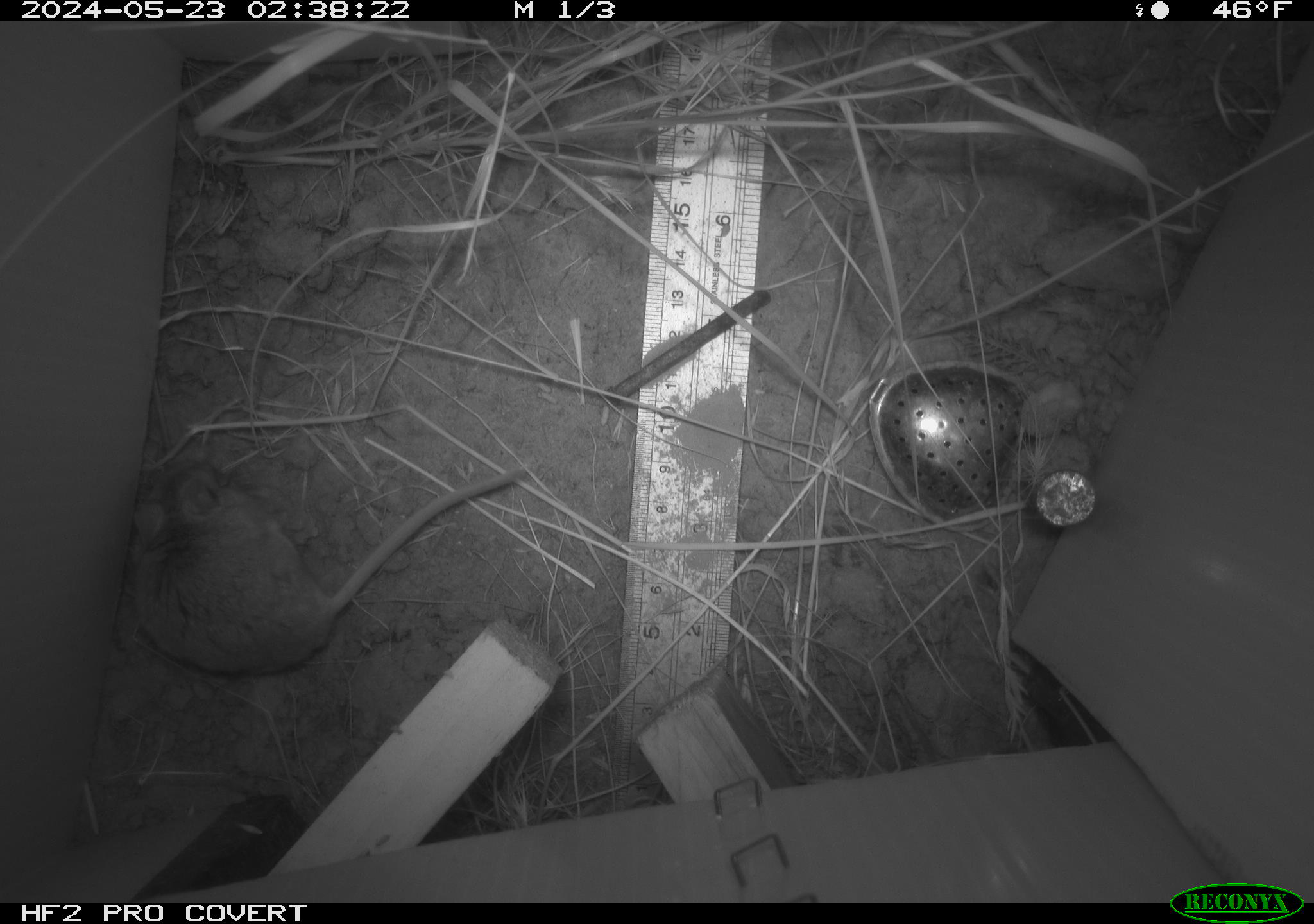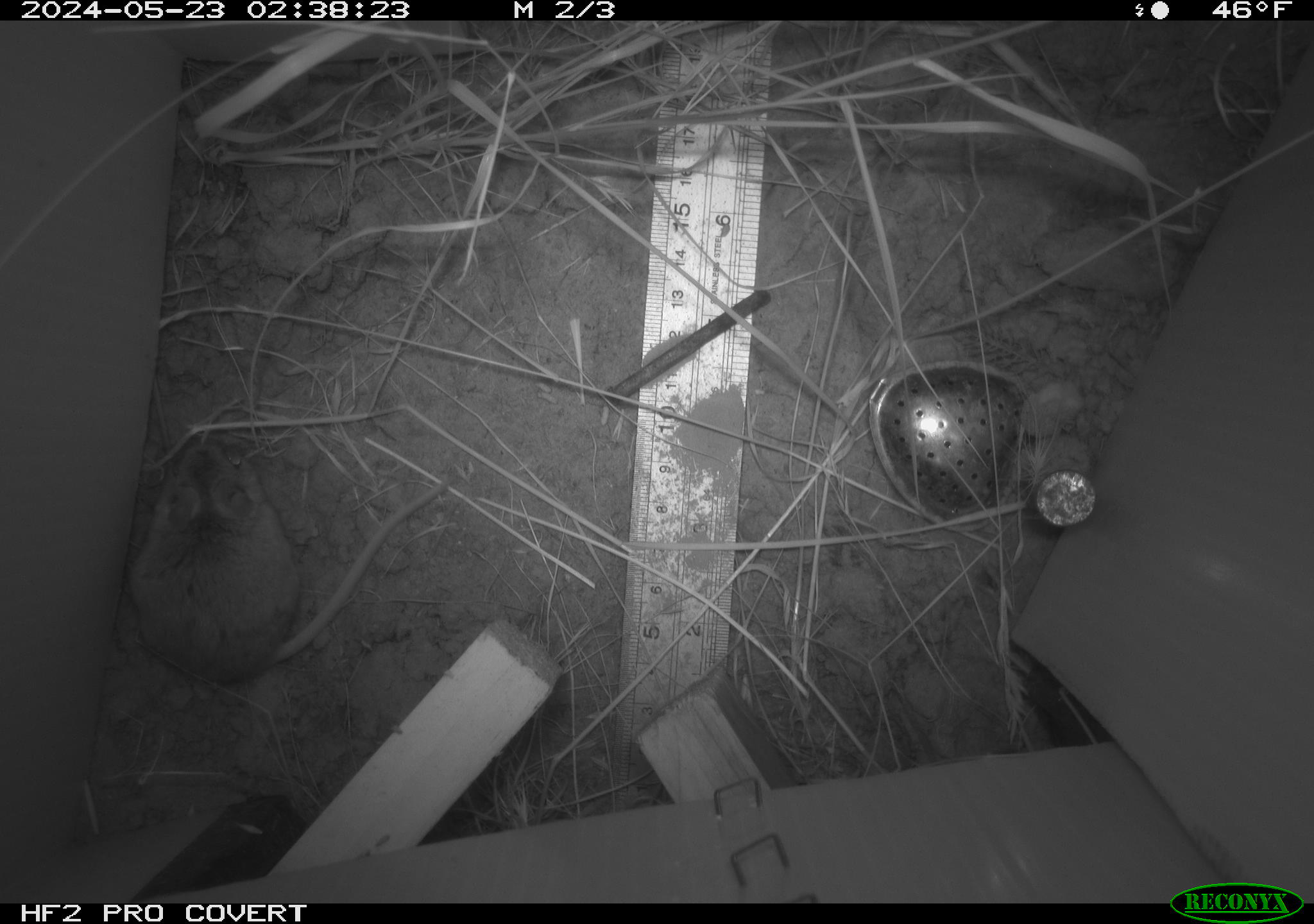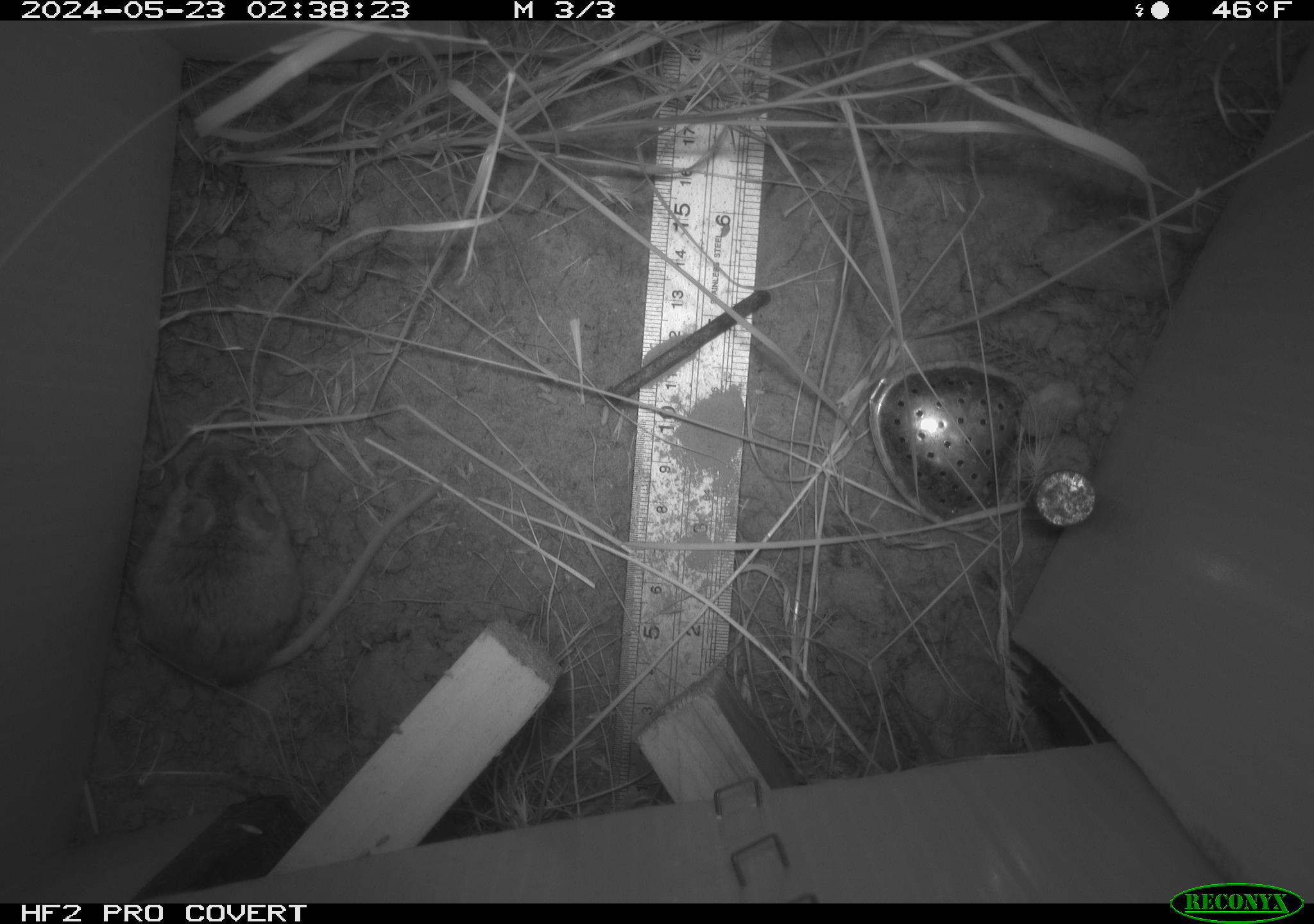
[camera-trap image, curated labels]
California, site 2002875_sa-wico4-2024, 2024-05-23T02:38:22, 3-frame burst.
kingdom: Animalia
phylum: Chordata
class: Mammalia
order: Rodentia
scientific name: Rodentia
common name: rodent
Rodent (Rodentia).